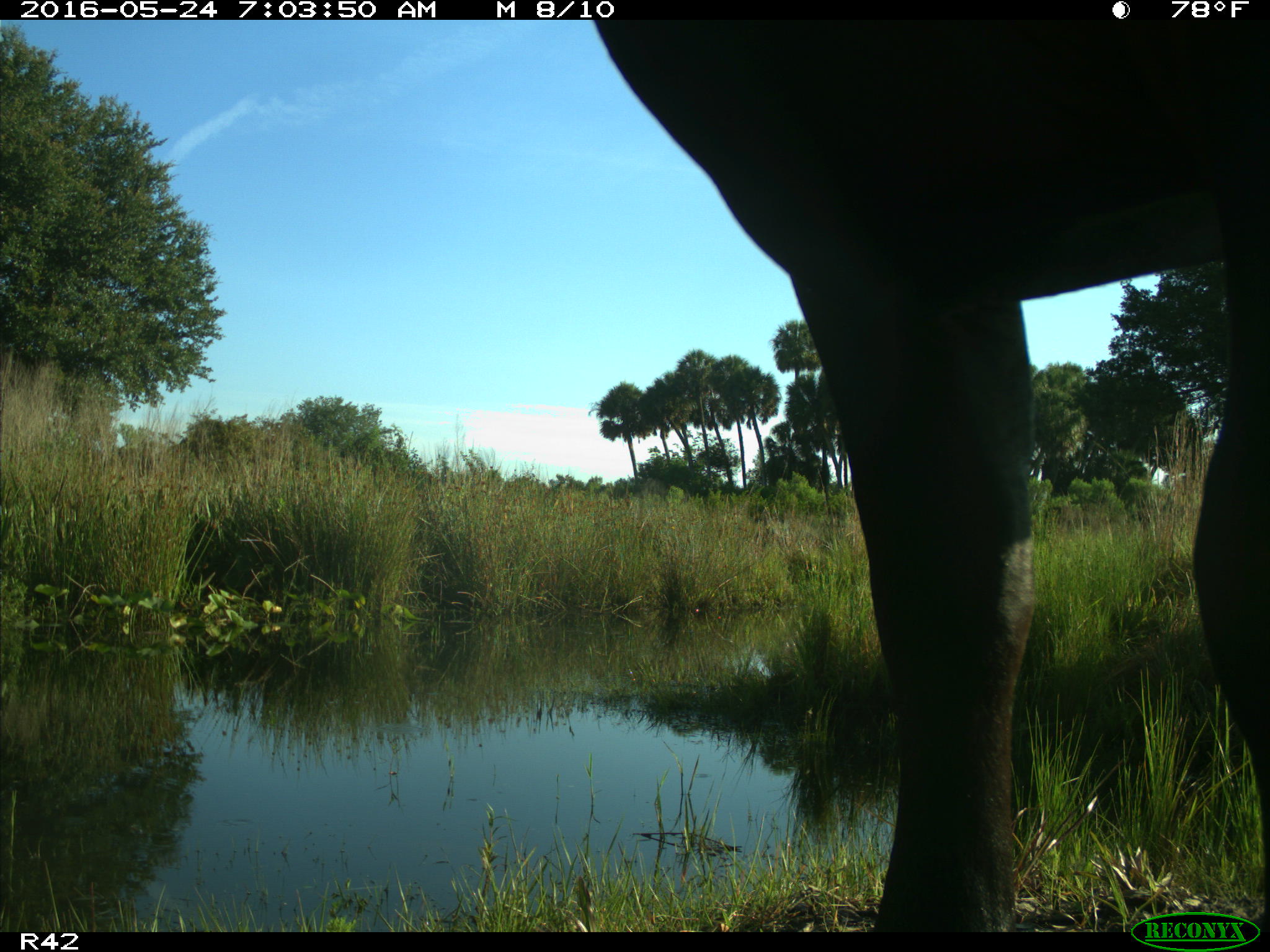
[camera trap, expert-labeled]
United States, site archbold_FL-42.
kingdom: Animalia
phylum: Chordata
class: Mammalia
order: Artiodactyla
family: Bovidae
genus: Bos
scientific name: Bos taurus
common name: domestic cow